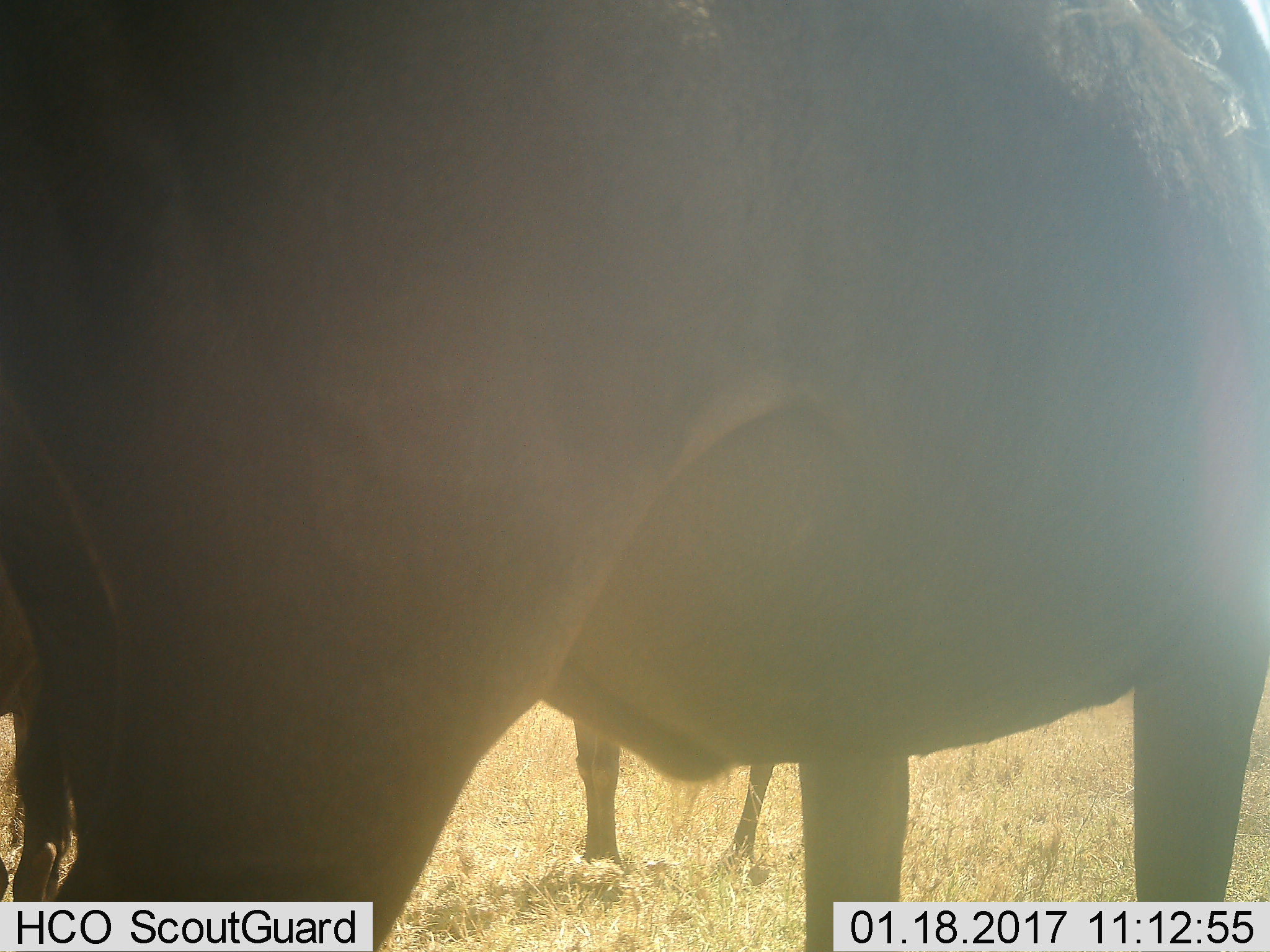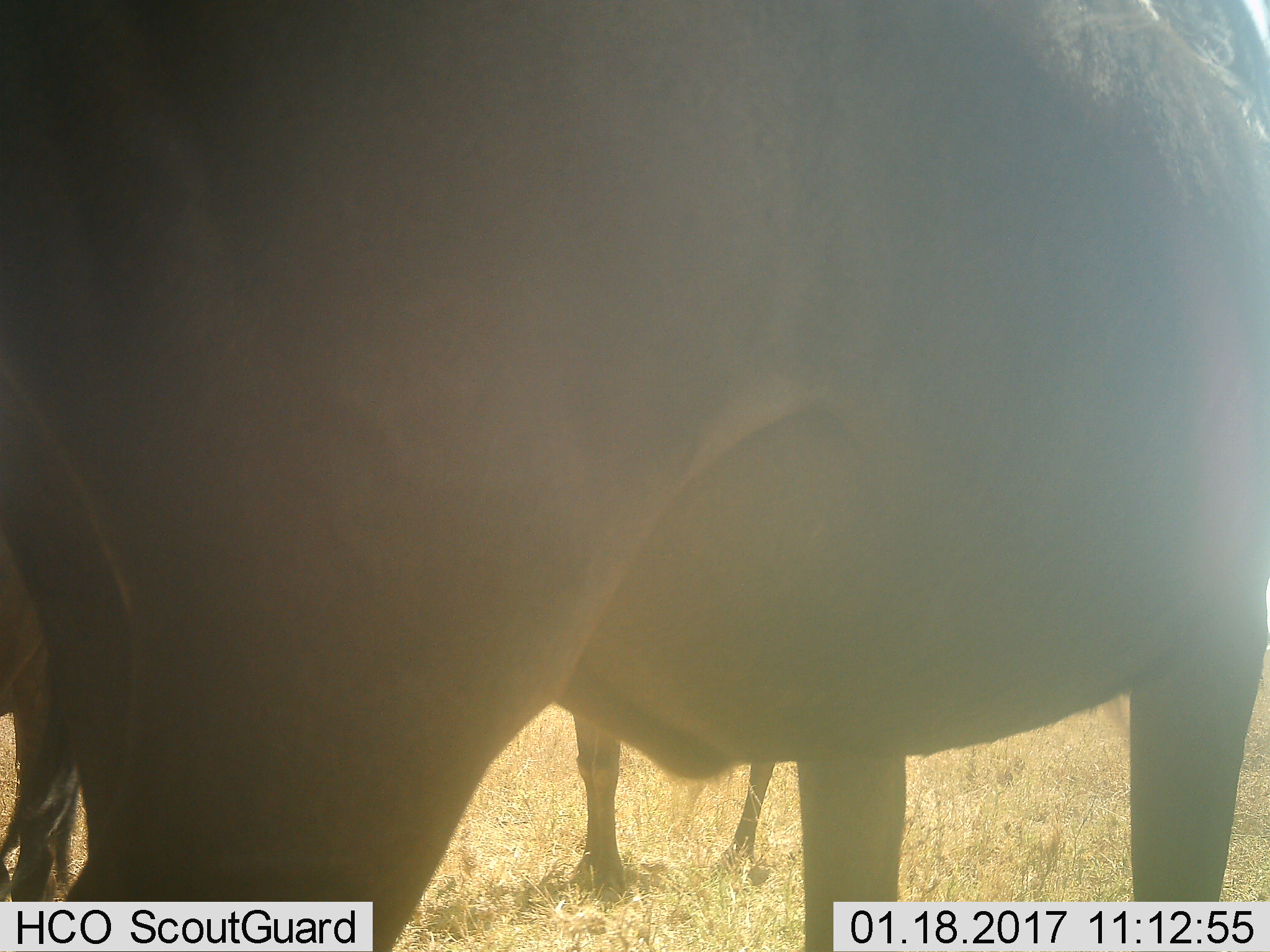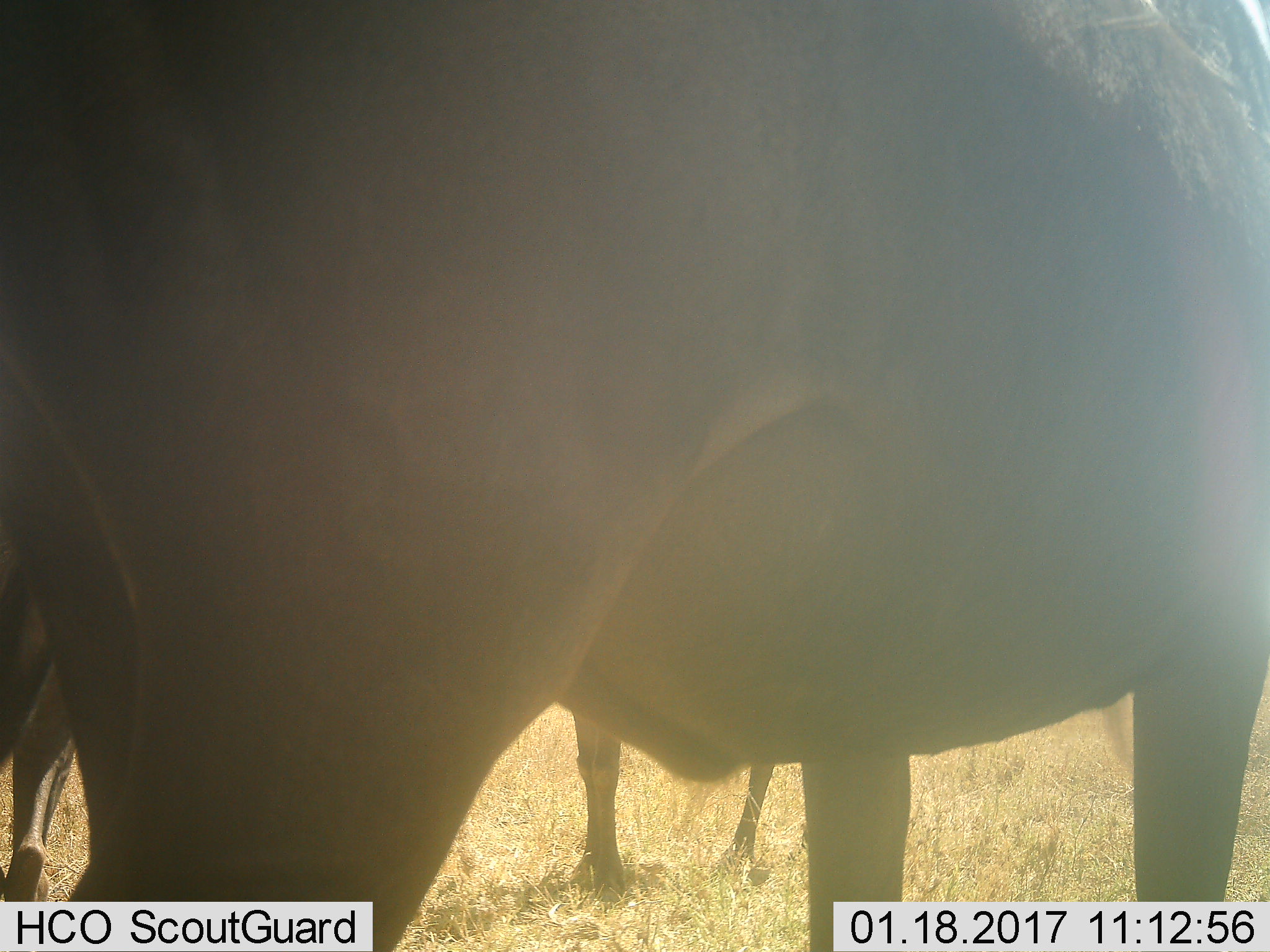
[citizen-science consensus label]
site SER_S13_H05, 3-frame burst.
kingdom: Animalia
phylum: Chordata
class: Mammalia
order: Artiodactyla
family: Bovidae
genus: Connochaetes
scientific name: Connochaetes taurinus taurinus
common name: blue wildebeest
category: wildebeestblue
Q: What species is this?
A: Wildebeestblue (blue wildebeest) (Connochaetes taurinus taurinus).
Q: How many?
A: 3.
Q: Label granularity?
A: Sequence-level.